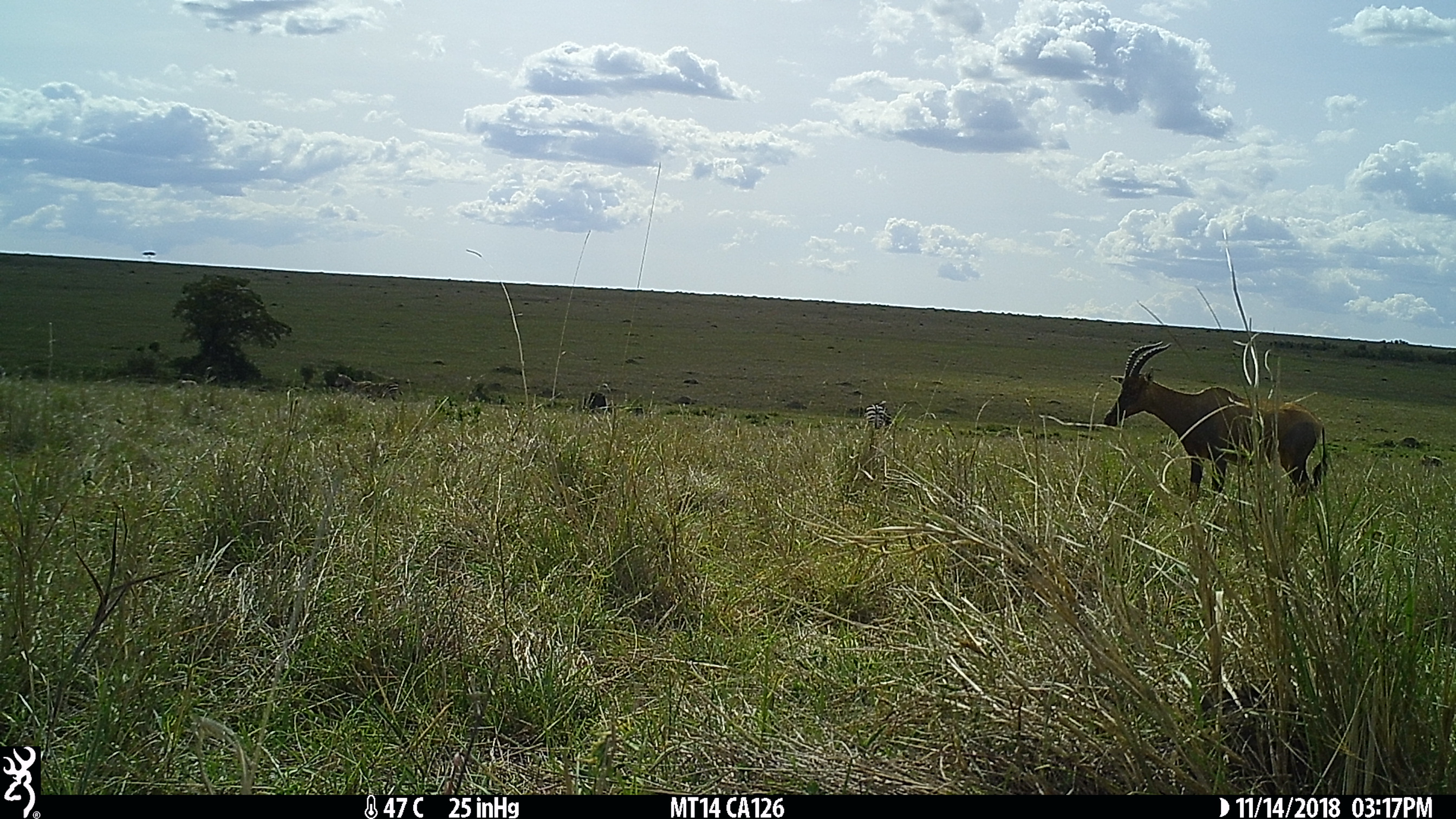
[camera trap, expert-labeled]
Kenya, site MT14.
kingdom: Animalia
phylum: Chordata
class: Mammalia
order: Artiodactyla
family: Bovidae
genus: Damaliscus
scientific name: Damaliscus lunatus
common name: topi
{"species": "topi (Damaliscus lunatus)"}